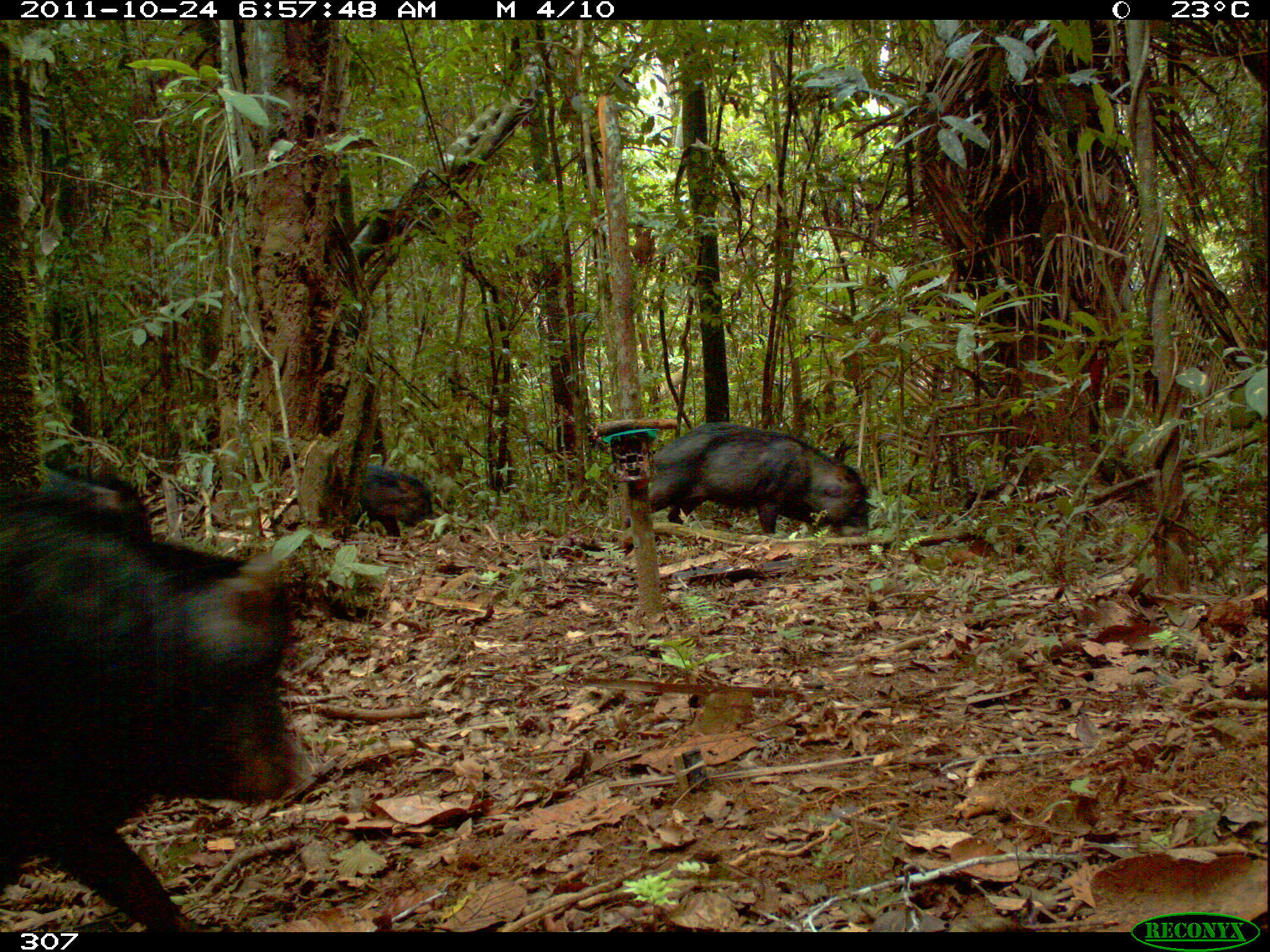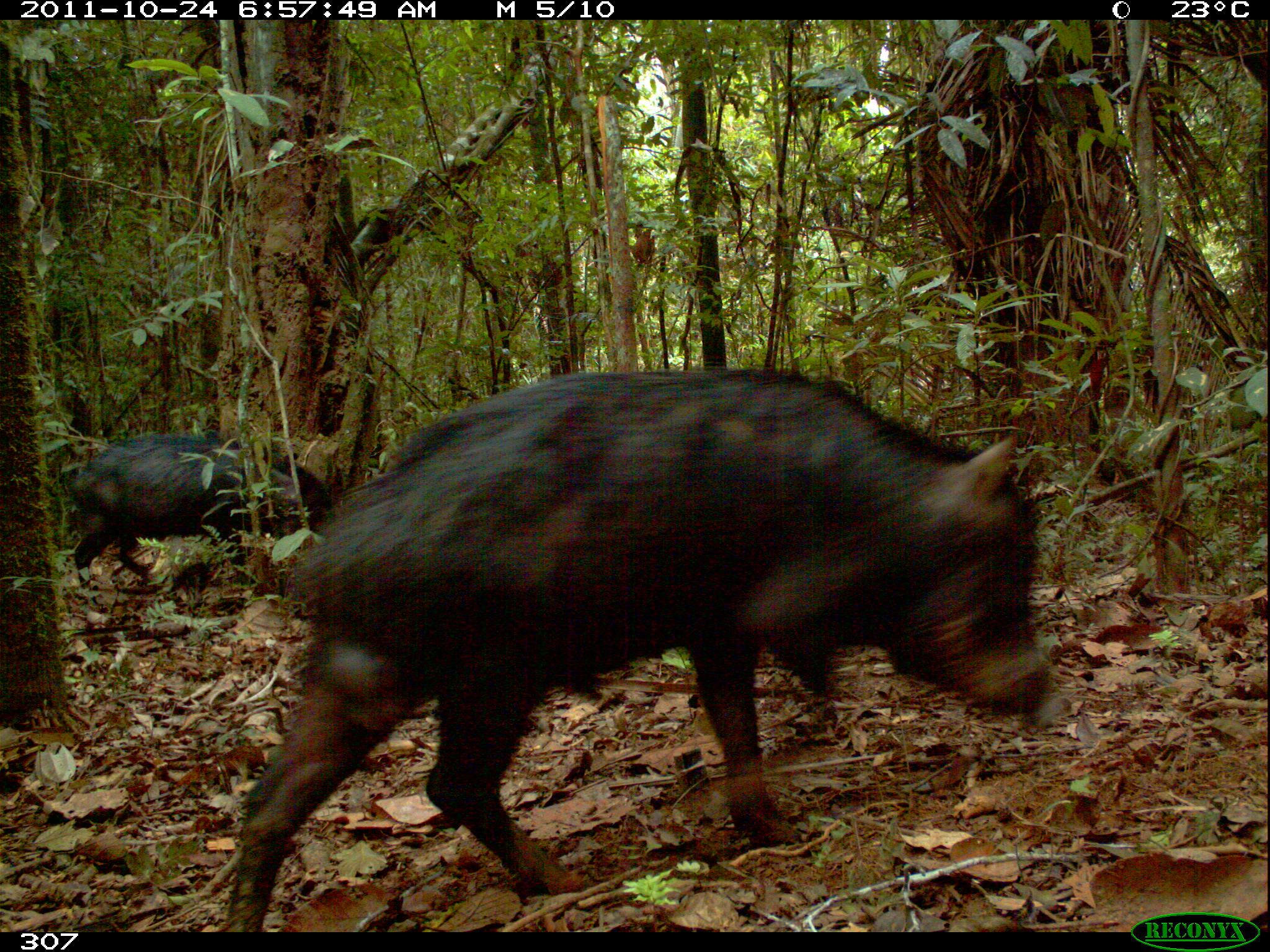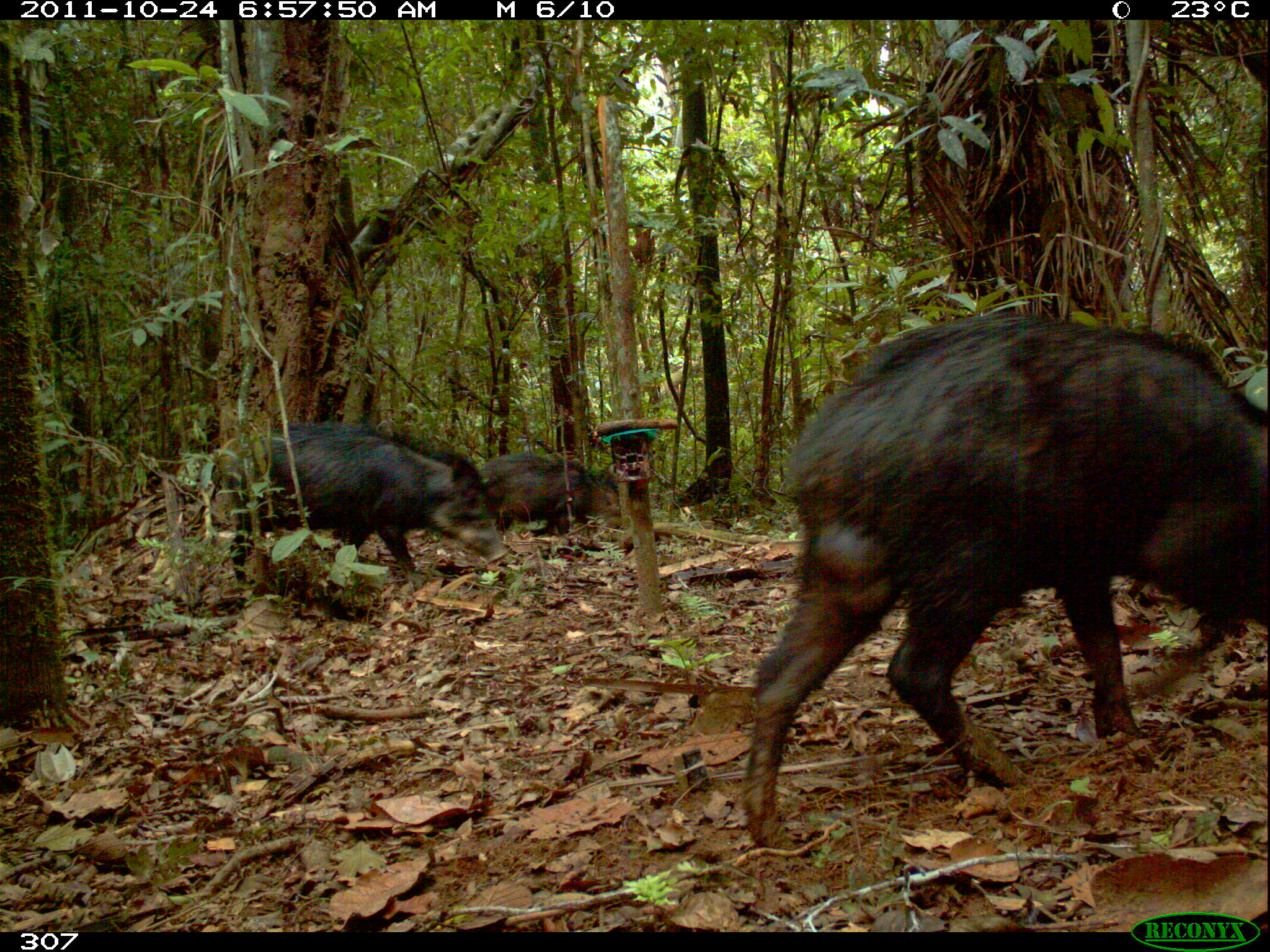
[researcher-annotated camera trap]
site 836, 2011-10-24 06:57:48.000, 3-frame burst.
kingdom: Animalia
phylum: Chordata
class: Mammalia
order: Artiodactyla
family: Tayassuidae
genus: Tayassu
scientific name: Tayassu pecari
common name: white-lipped peccary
Tayassu pecari (white-lipped peccary).